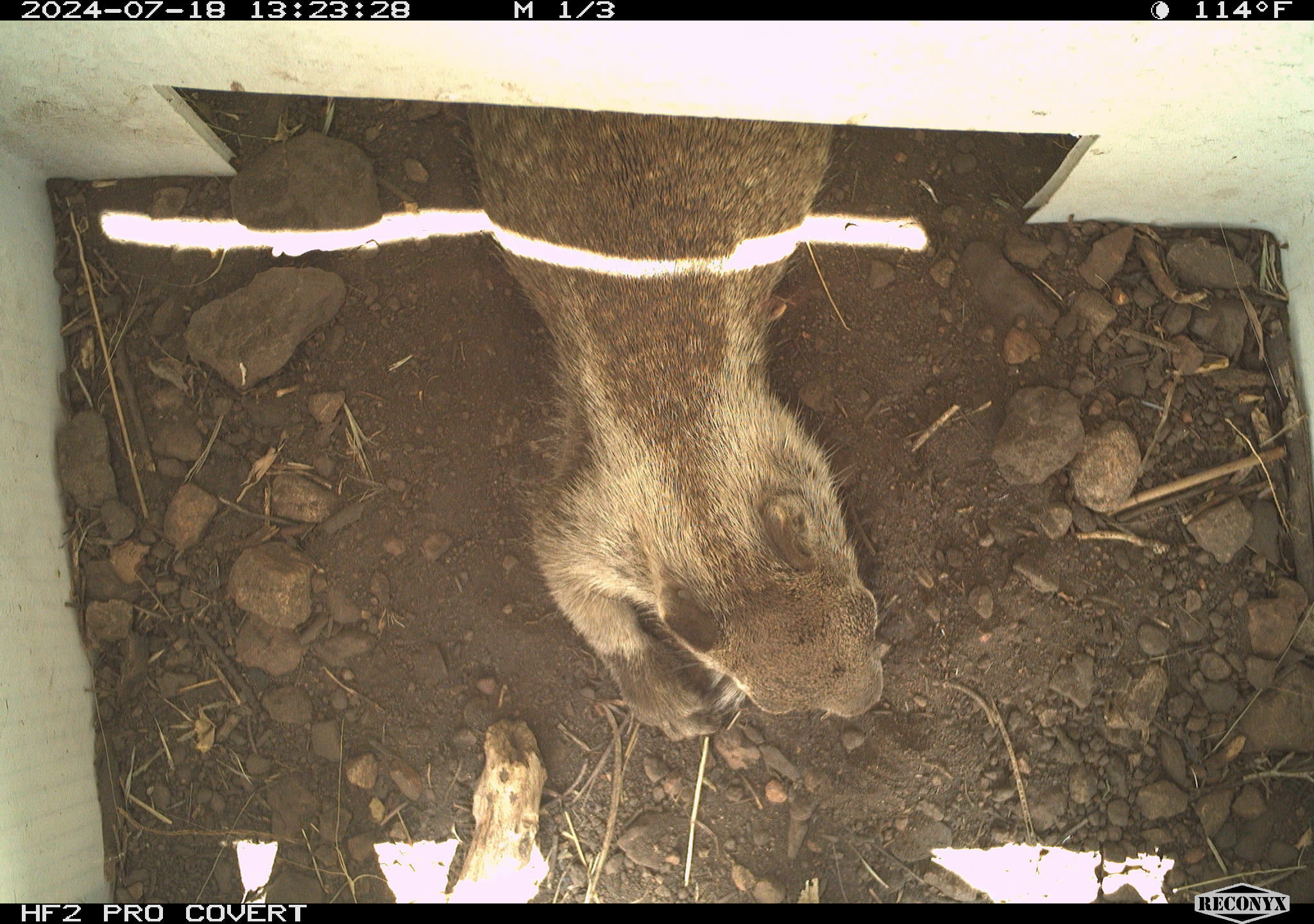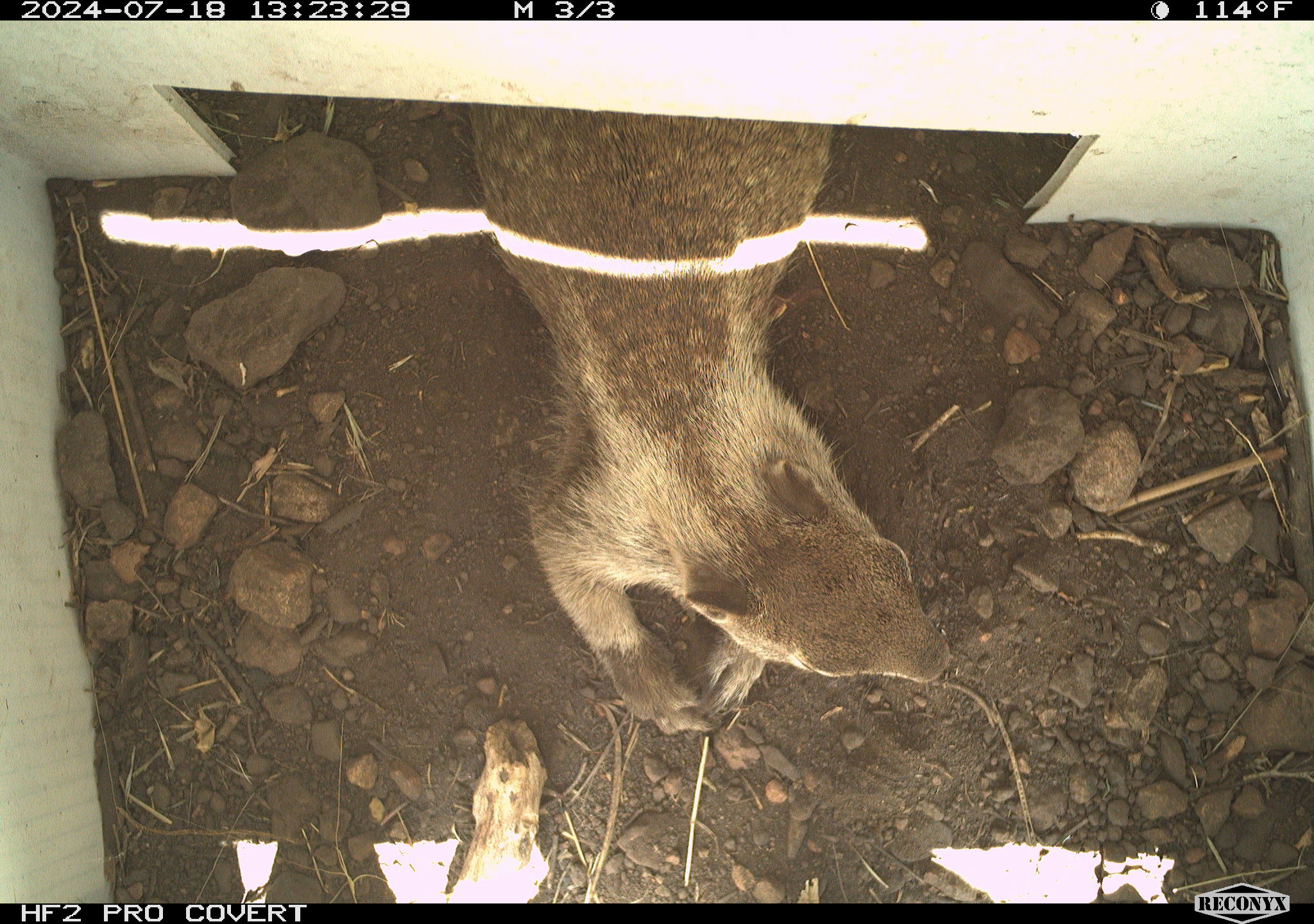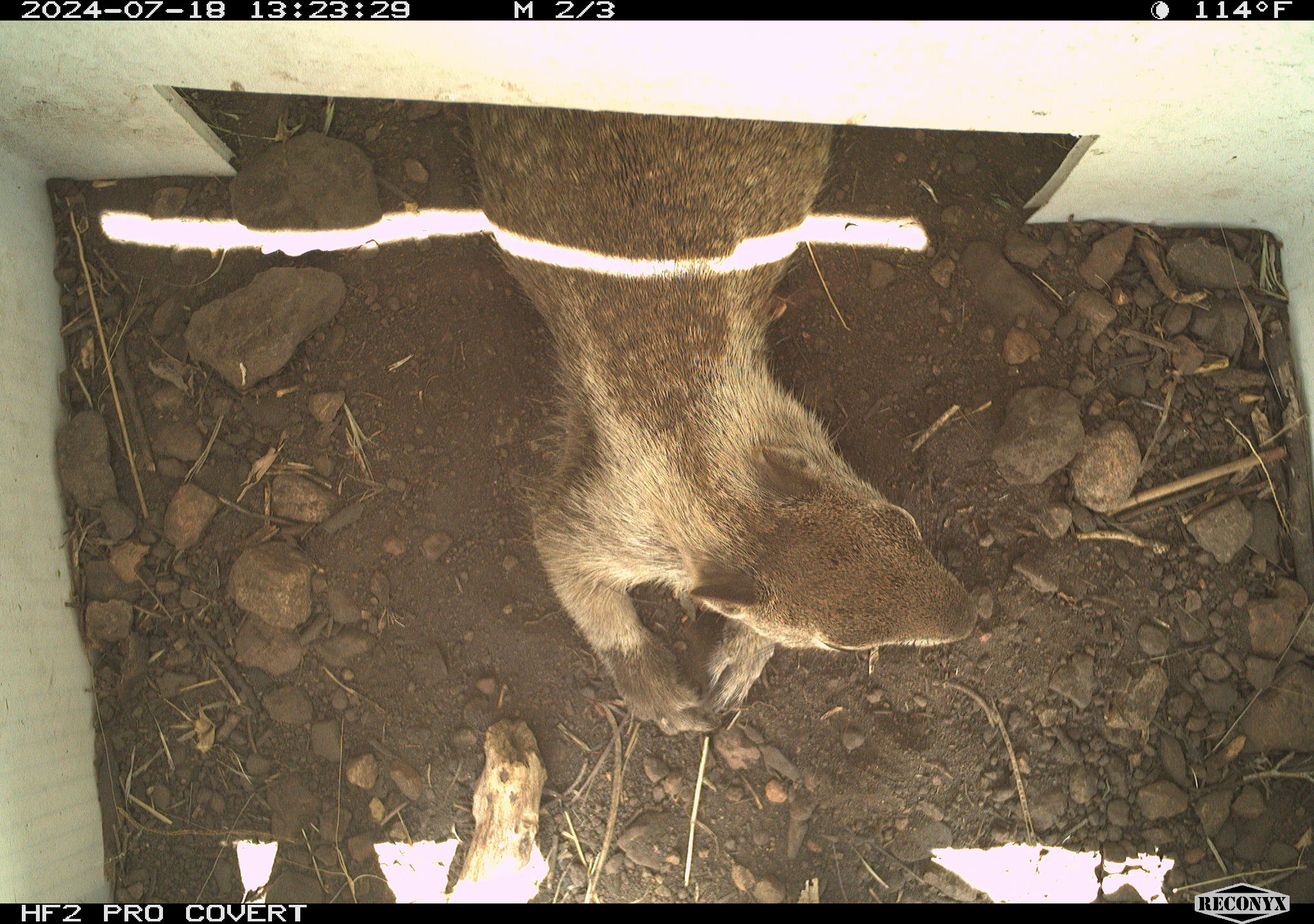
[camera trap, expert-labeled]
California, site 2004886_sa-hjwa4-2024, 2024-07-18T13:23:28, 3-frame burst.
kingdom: Animalia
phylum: Chordata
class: Mammalia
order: Rodentia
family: Sciuridae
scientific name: Sciuridae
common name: squirrels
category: sciuridae family